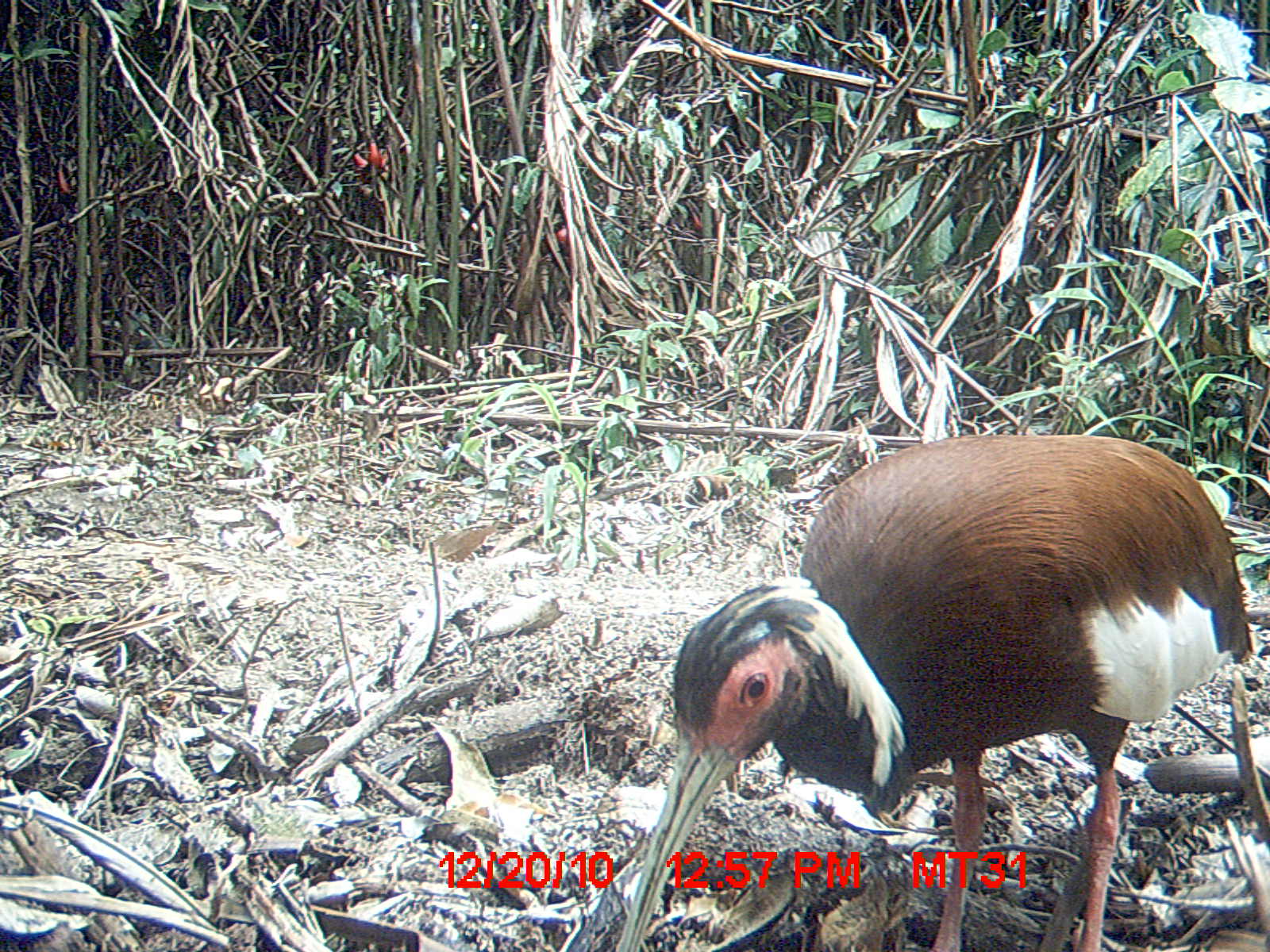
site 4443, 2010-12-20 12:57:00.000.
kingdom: Animalia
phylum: Chordata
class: Aves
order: Pelecaniformes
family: Threskiornithidae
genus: Lophotibis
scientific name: Lophotibis cristata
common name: madagascan ibis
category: lophotibis cristataa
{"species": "lophotibis cristataa (madagascan ibis) (Lophotibis cristata)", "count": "1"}